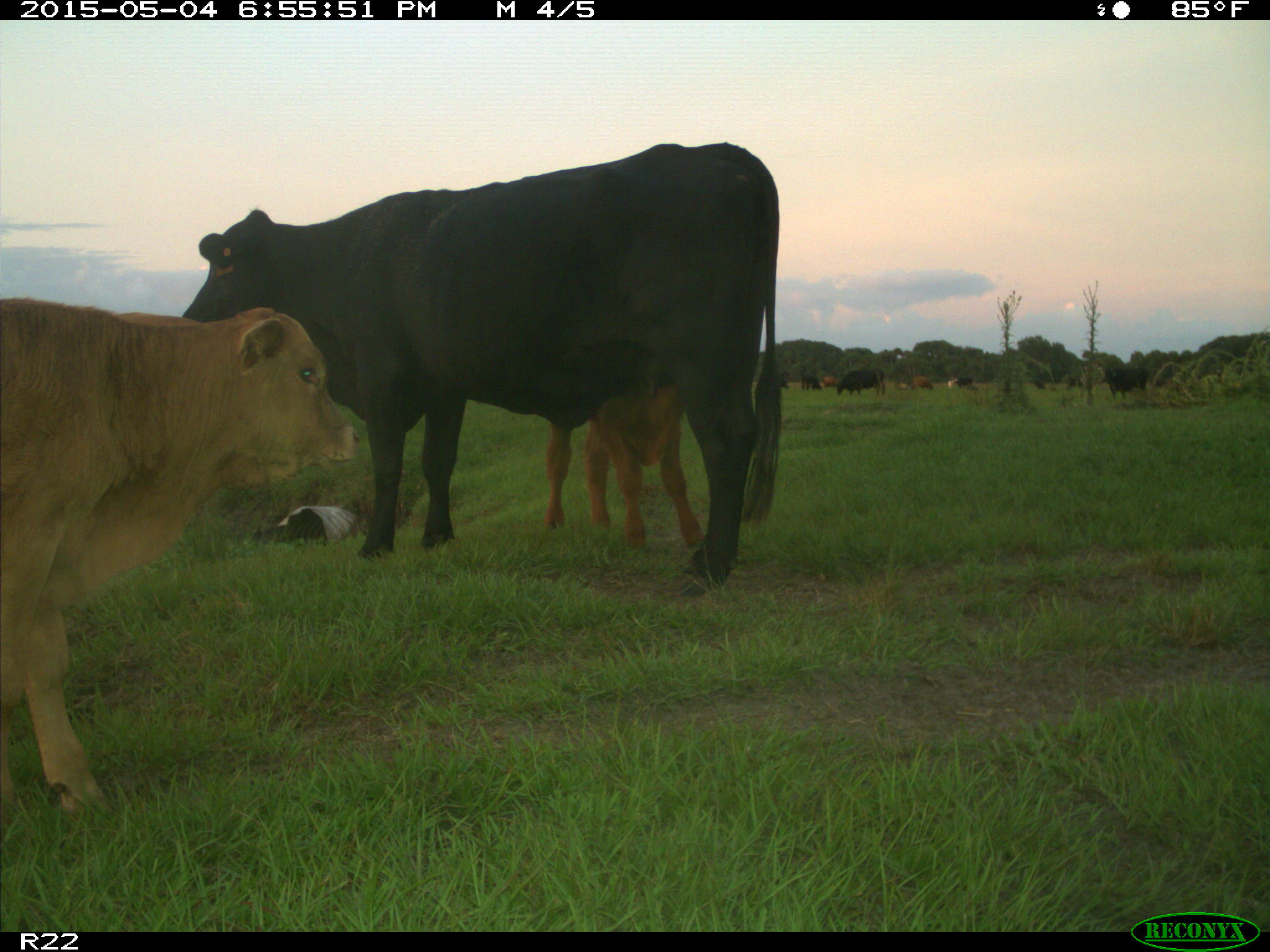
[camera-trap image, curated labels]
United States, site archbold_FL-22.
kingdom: Animalia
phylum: Chordata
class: Mammalia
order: Artiodactyla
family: Bovidae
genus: Bos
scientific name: Bos taurus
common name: domestic cow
Bos taurus (domestic cow).